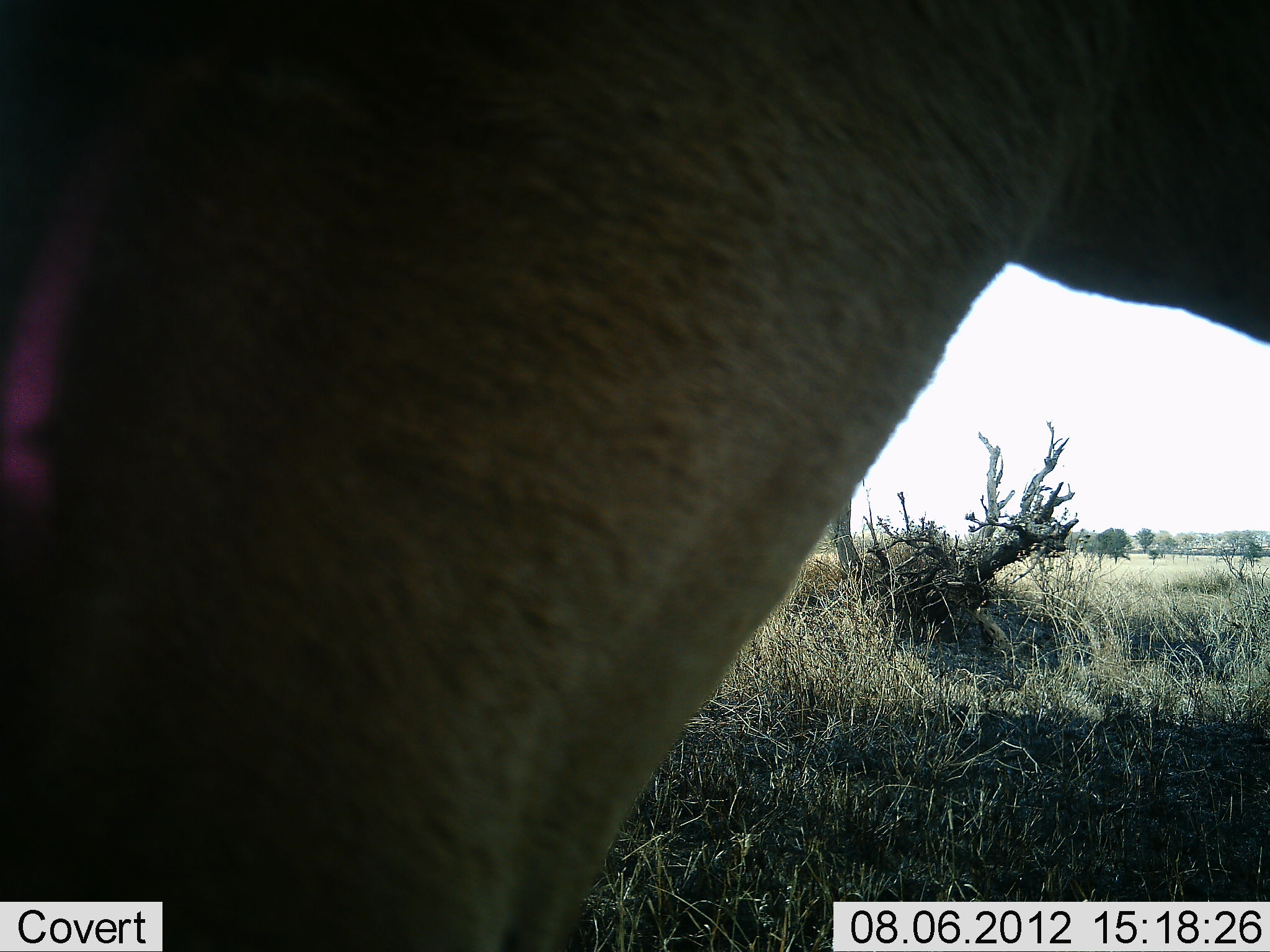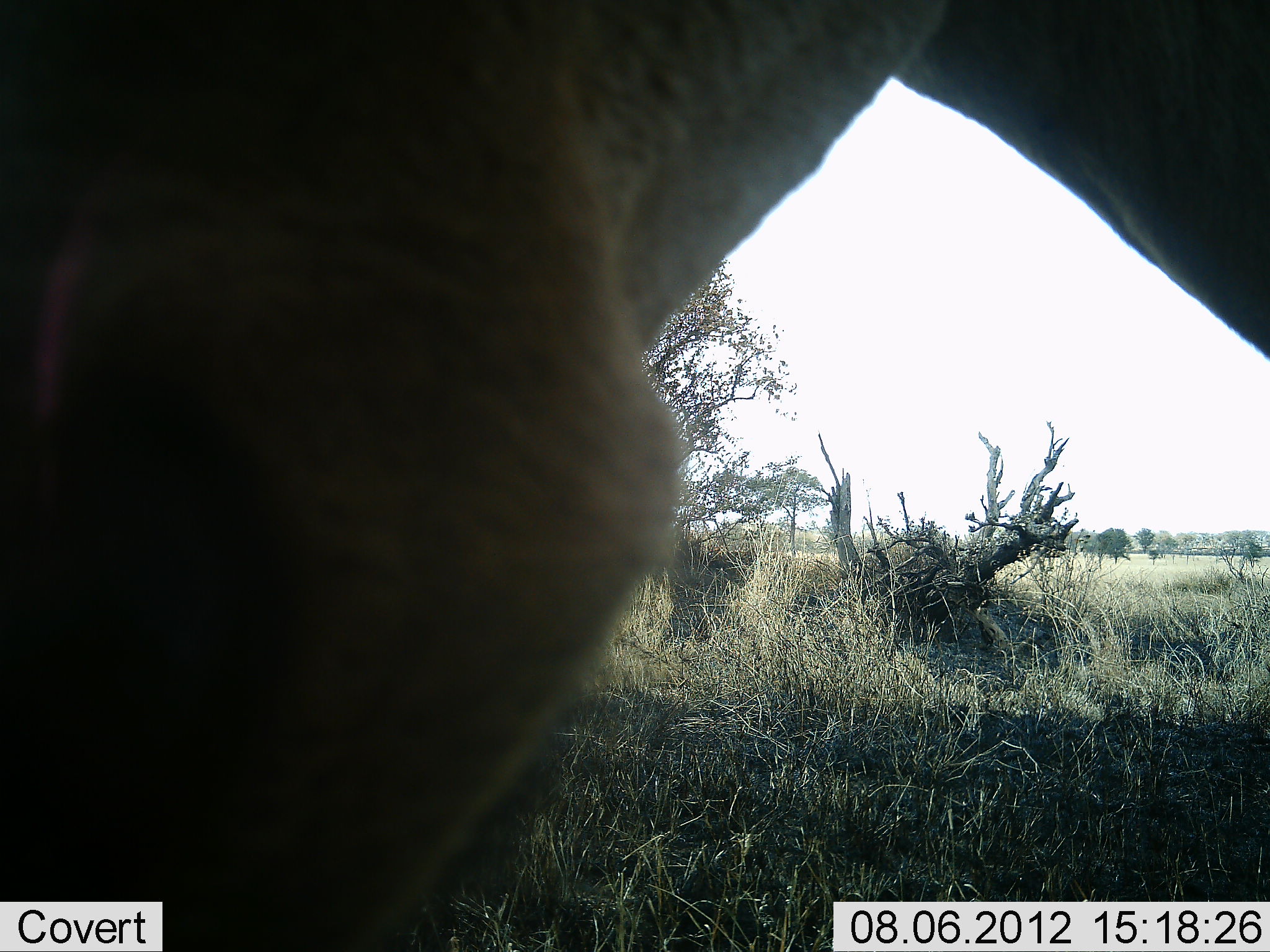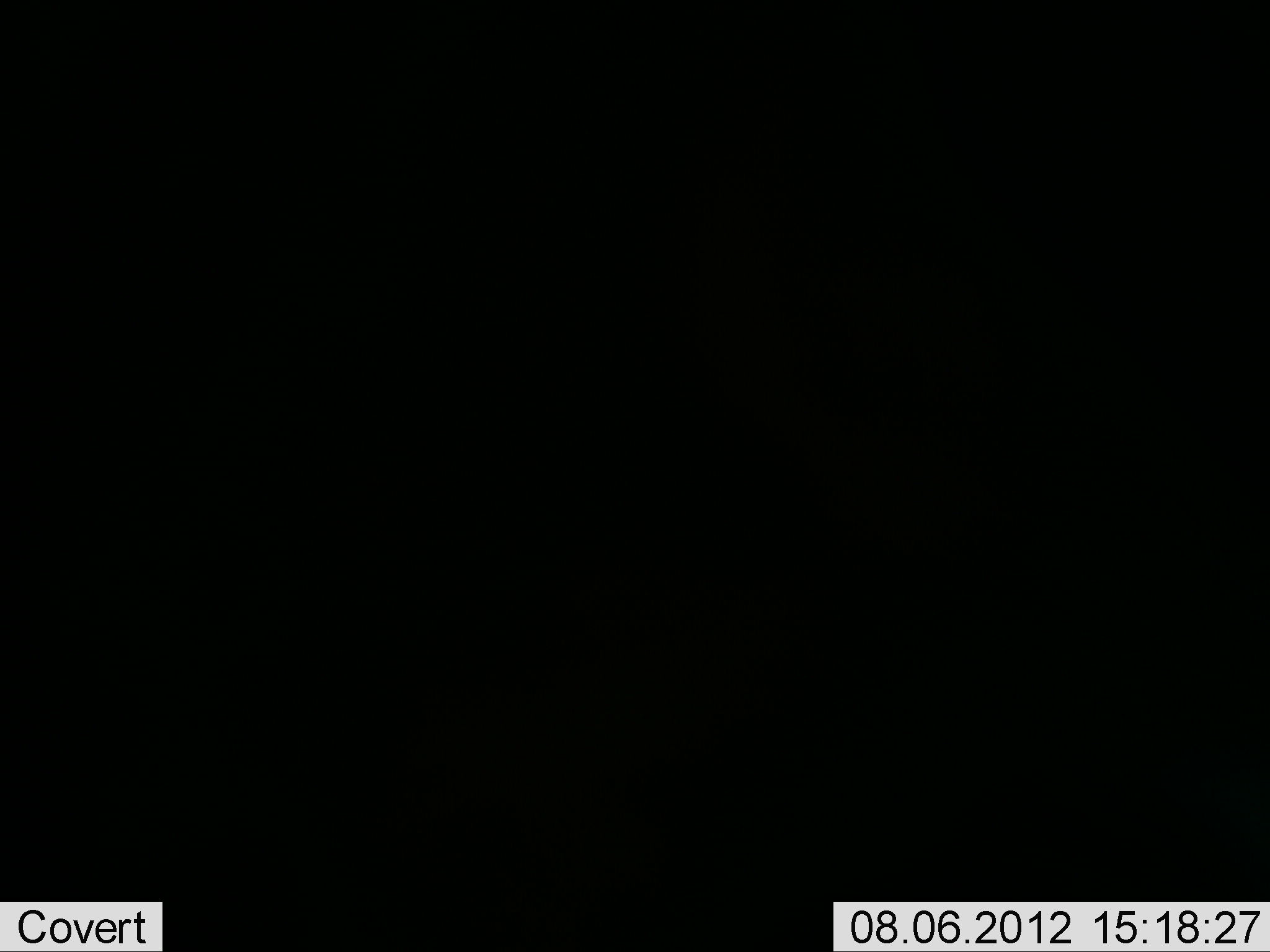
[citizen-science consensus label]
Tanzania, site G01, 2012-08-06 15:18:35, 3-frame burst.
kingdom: Animalia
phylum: Chordata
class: Mammalia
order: Artiodactyla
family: Bovidae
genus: Alcelaphus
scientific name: Alcelaphus buselaphus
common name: hartebeest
Hartebeest (Alcelaphus buselaphus), count 1. Behavior (volunteer vote fractions): standing 60%, resting 0%, moving 40%, interacting 0%. Young present (vote fraction): 0%. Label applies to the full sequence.